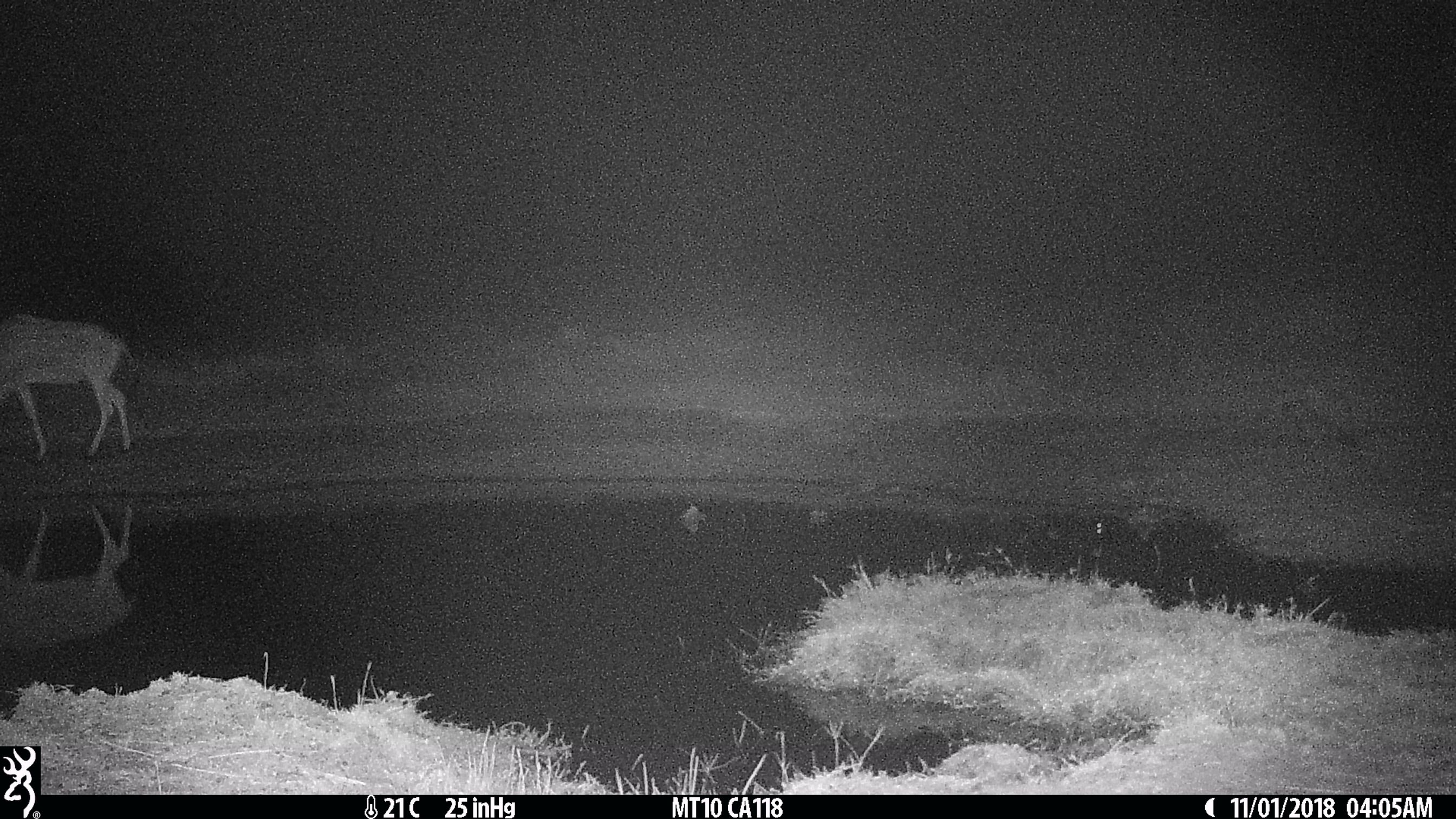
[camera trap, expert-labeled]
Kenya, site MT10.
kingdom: Animalia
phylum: Chordata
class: Mammalia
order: Artiodactyla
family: Bovidae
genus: Alcelaphus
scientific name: Alcelaphus buselaphus cokii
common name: coke's hartebeest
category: hartebeest cokes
Hartebeest cokes (coke's hartebeest) (Alcelaphus buselaphus cokii).